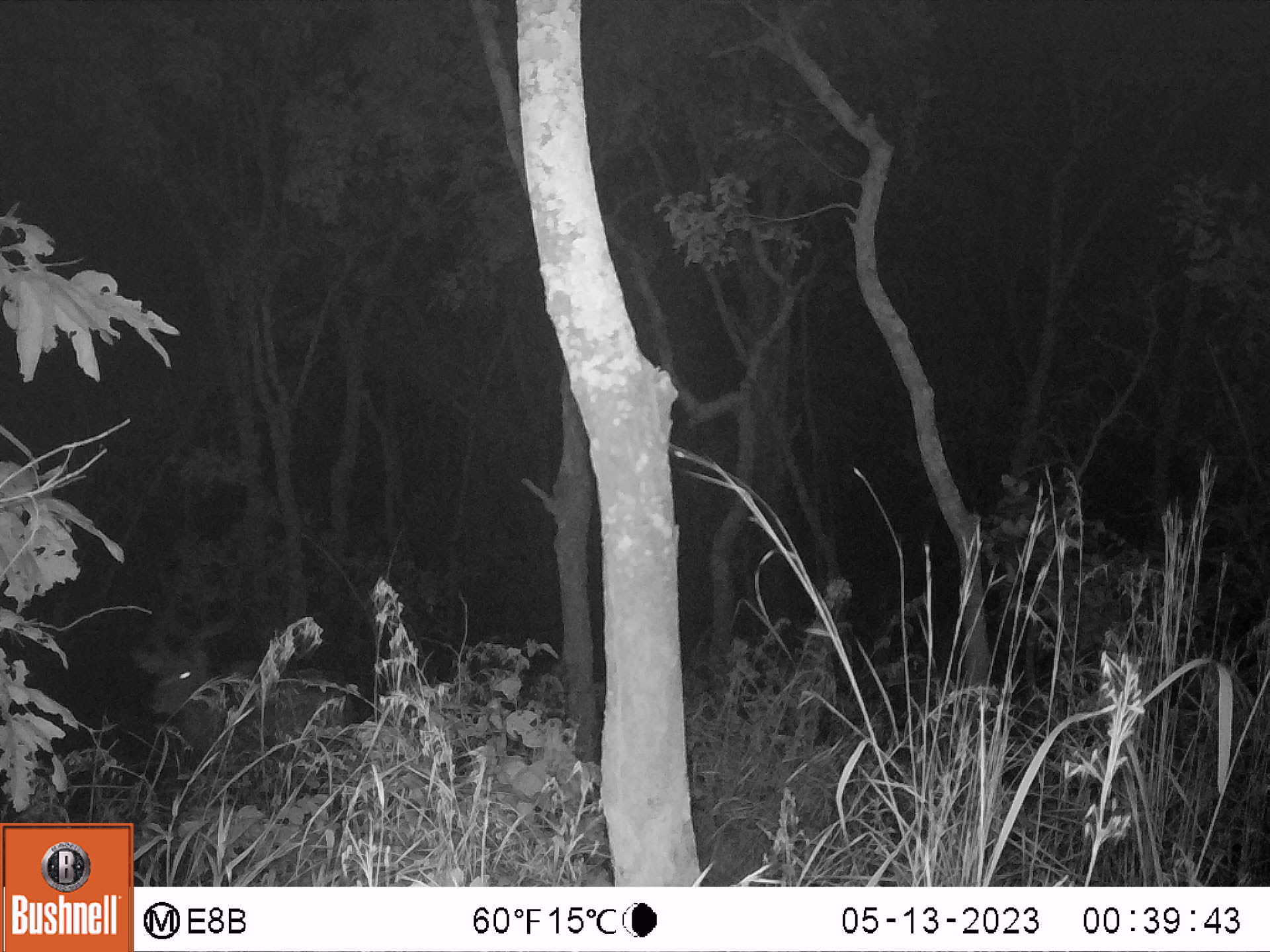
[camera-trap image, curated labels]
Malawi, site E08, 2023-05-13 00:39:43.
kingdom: Animalia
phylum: Chordata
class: Mammalia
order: Artiodactyla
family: Bovidae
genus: Tragelaphus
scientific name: Tragelaphus strepsiceros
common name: greater kudu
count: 1